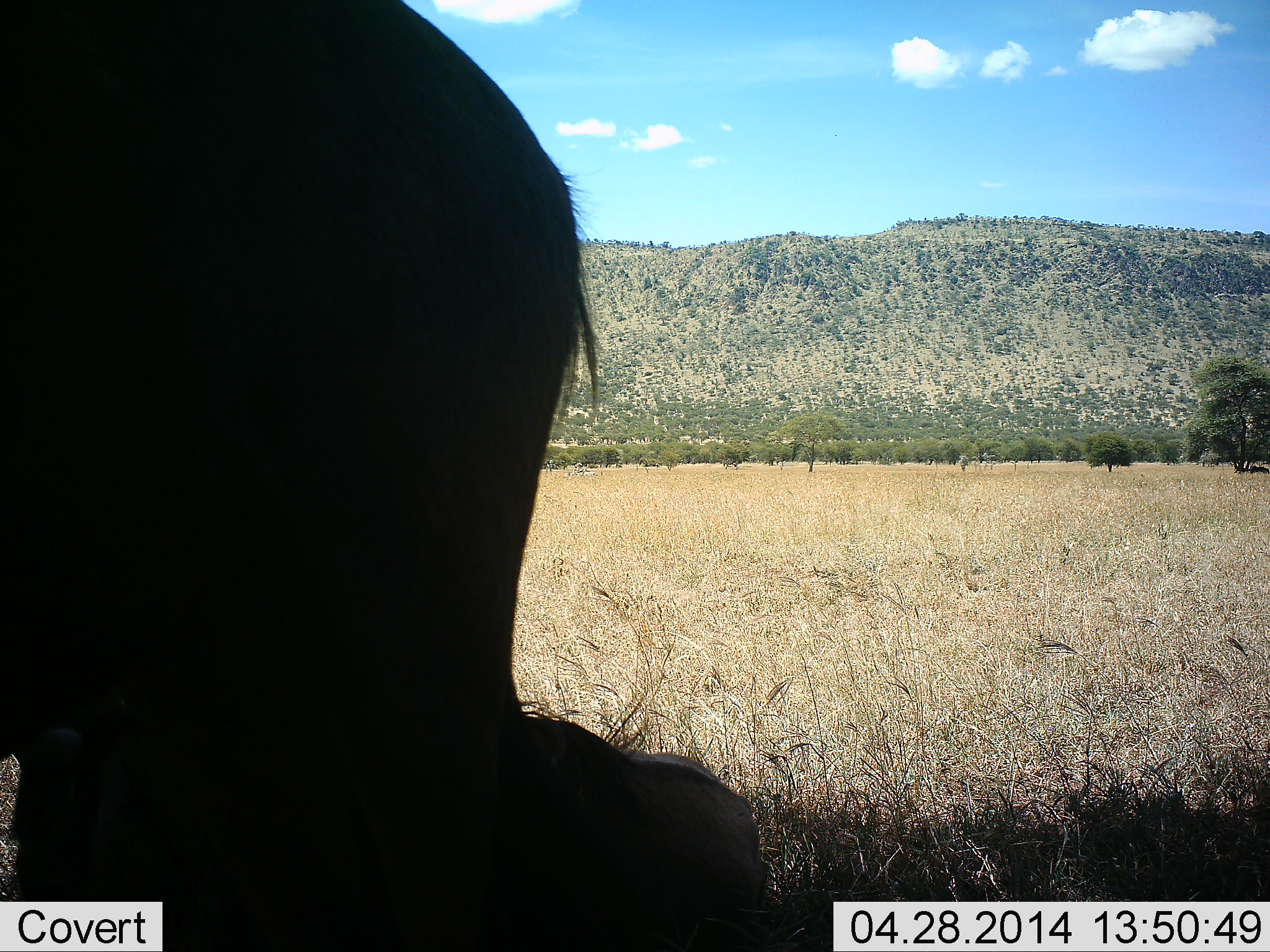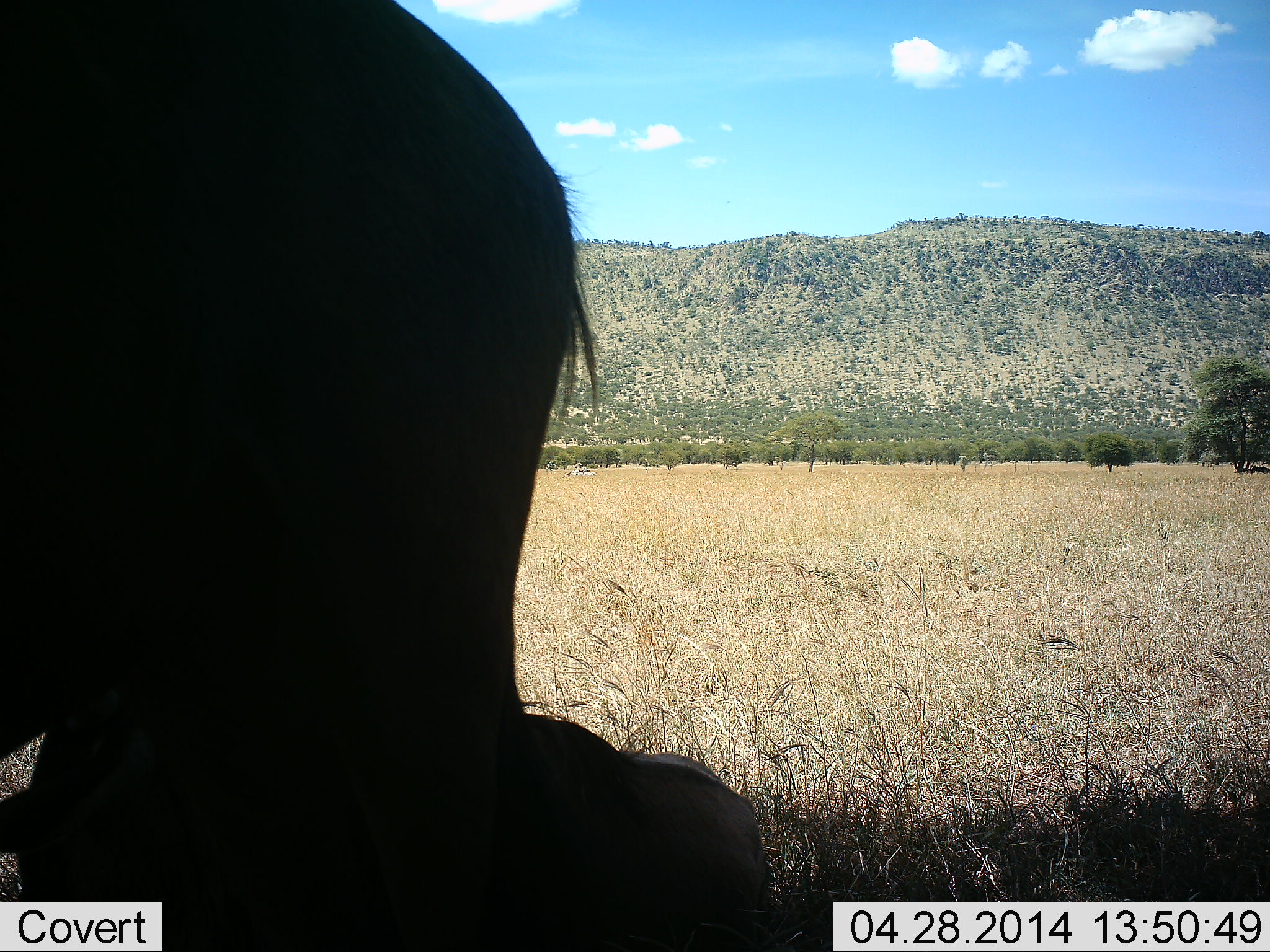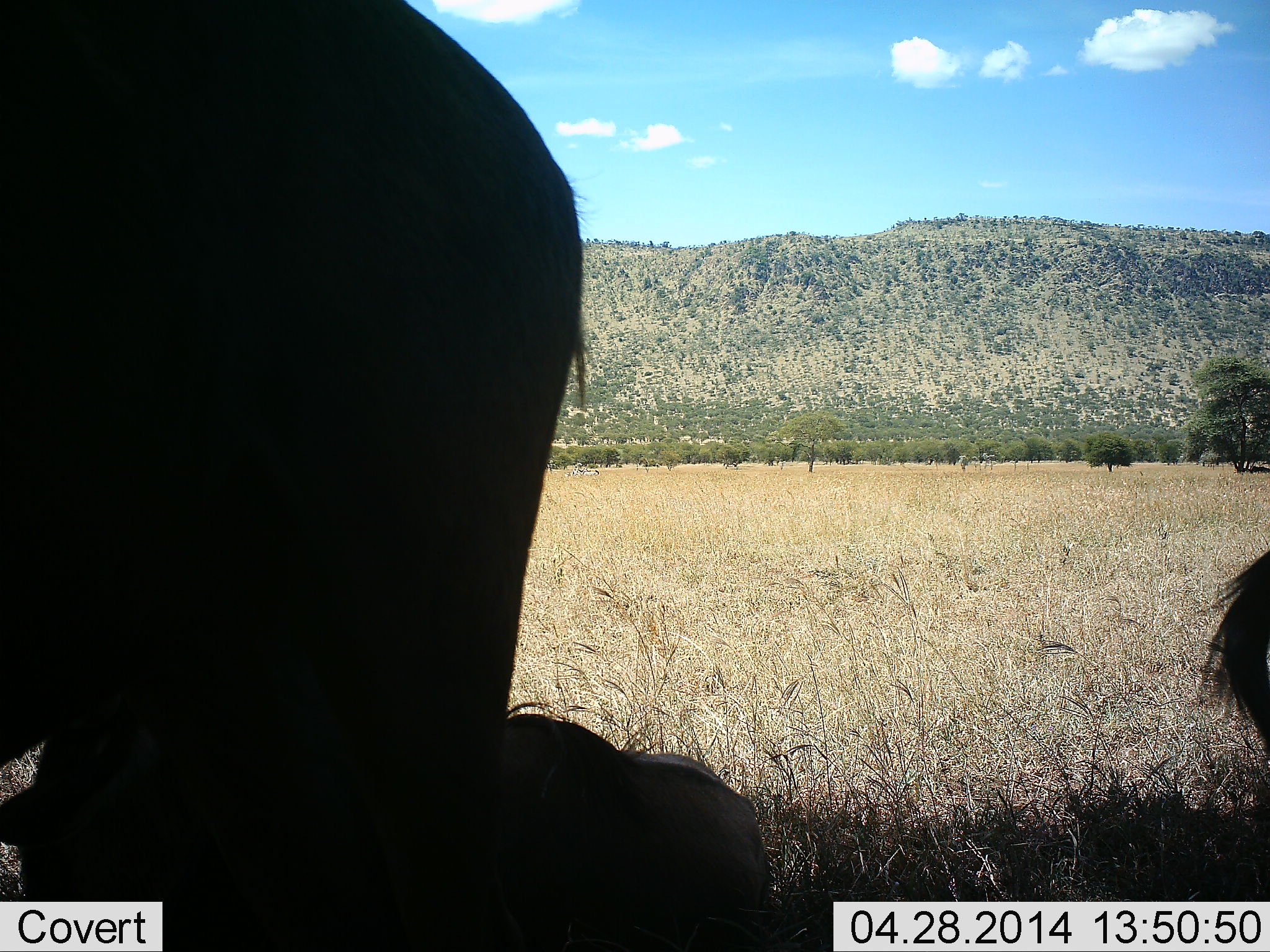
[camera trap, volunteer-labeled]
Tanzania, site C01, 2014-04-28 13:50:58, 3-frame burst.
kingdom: Animalia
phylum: Chordata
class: Mammalia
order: Artiodactyla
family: Bovidae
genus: Connochaetes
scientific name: Connochaetes taurinus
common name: blue wildebeest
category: wildebeest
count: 3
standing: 100%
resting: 83%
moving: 8%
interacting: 0%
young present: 25%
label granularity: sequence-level